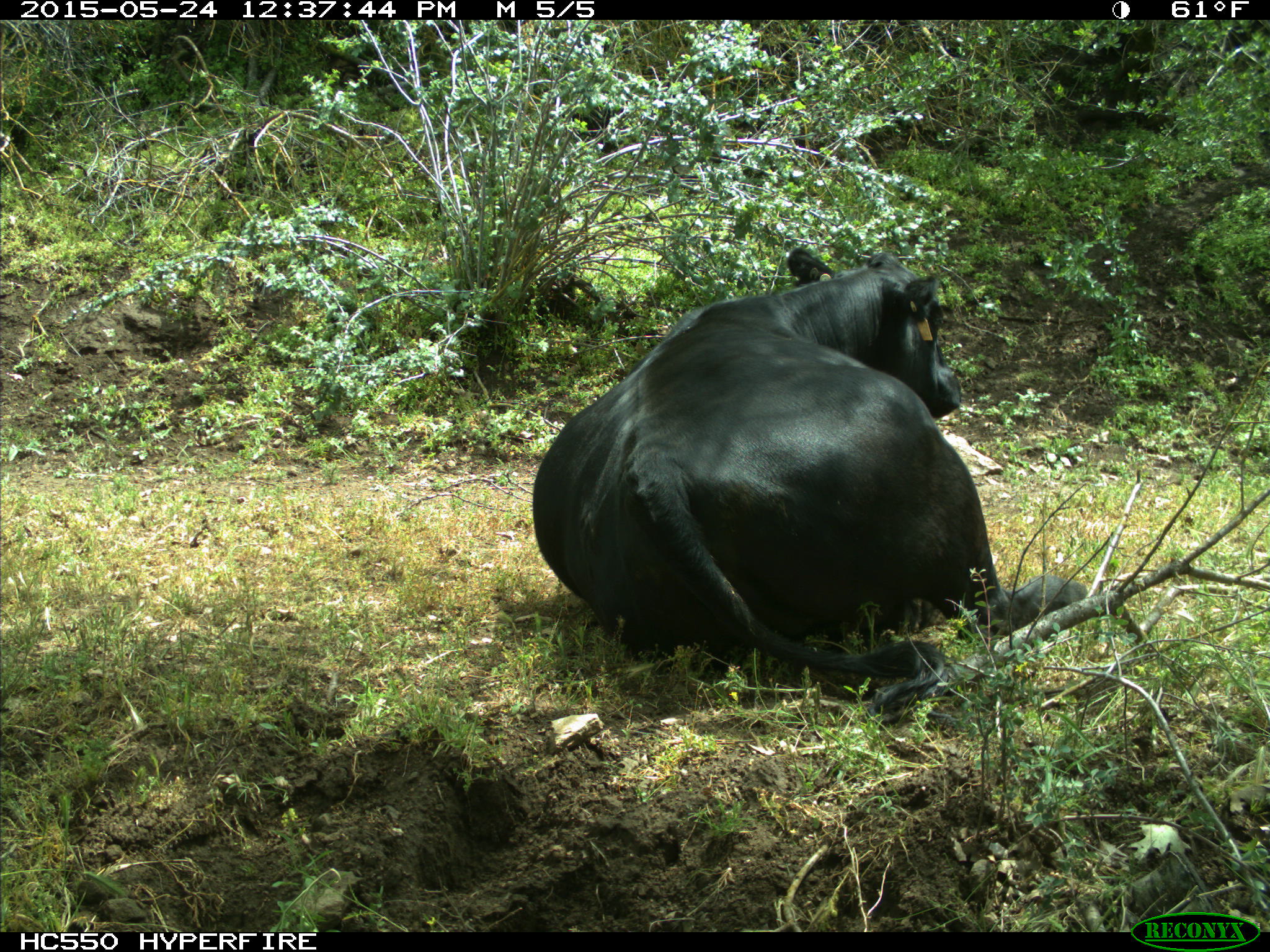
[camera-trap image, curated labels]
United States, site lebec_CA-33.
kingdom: Animalia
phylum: Chordata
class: Mammalia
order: Artiodactyla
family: Bovidae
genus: Bos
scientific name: Bos taurus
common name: domestic cow